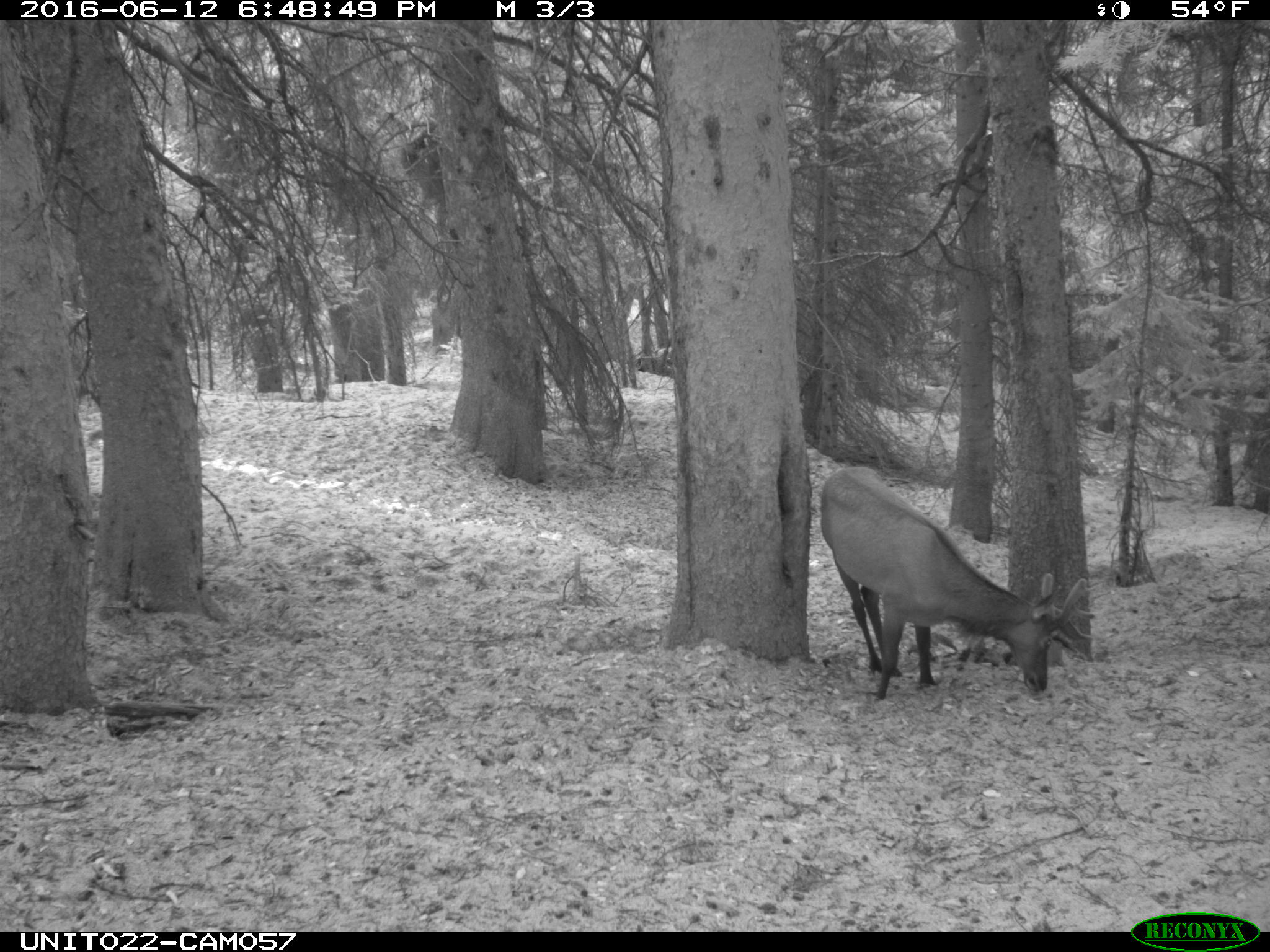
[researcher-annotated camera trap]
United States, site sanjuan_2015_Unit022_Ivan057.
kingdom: Animalia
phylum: Chordata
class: Mammalia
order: Artiodactyla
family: Cervidae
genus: Cervus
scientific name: Cervus elaphus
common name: red deer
Cervus elaphus (red deer).